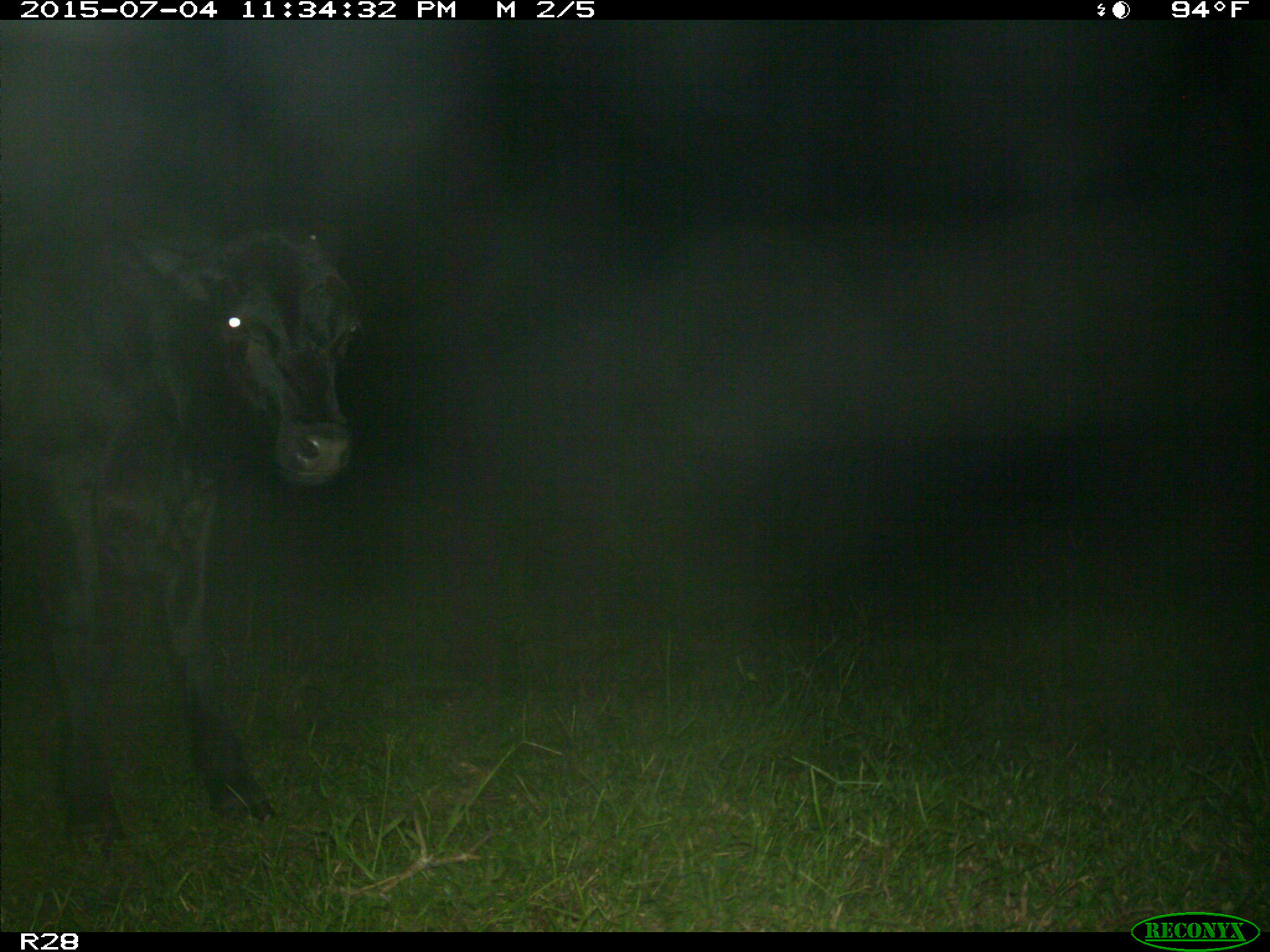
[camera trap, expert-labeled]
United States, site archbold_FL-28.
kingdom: Animalia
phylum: Chordata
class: Mammalia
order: Artiodactyla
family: Bovidae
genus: Bos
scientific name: Bos taurus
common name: domestic cow